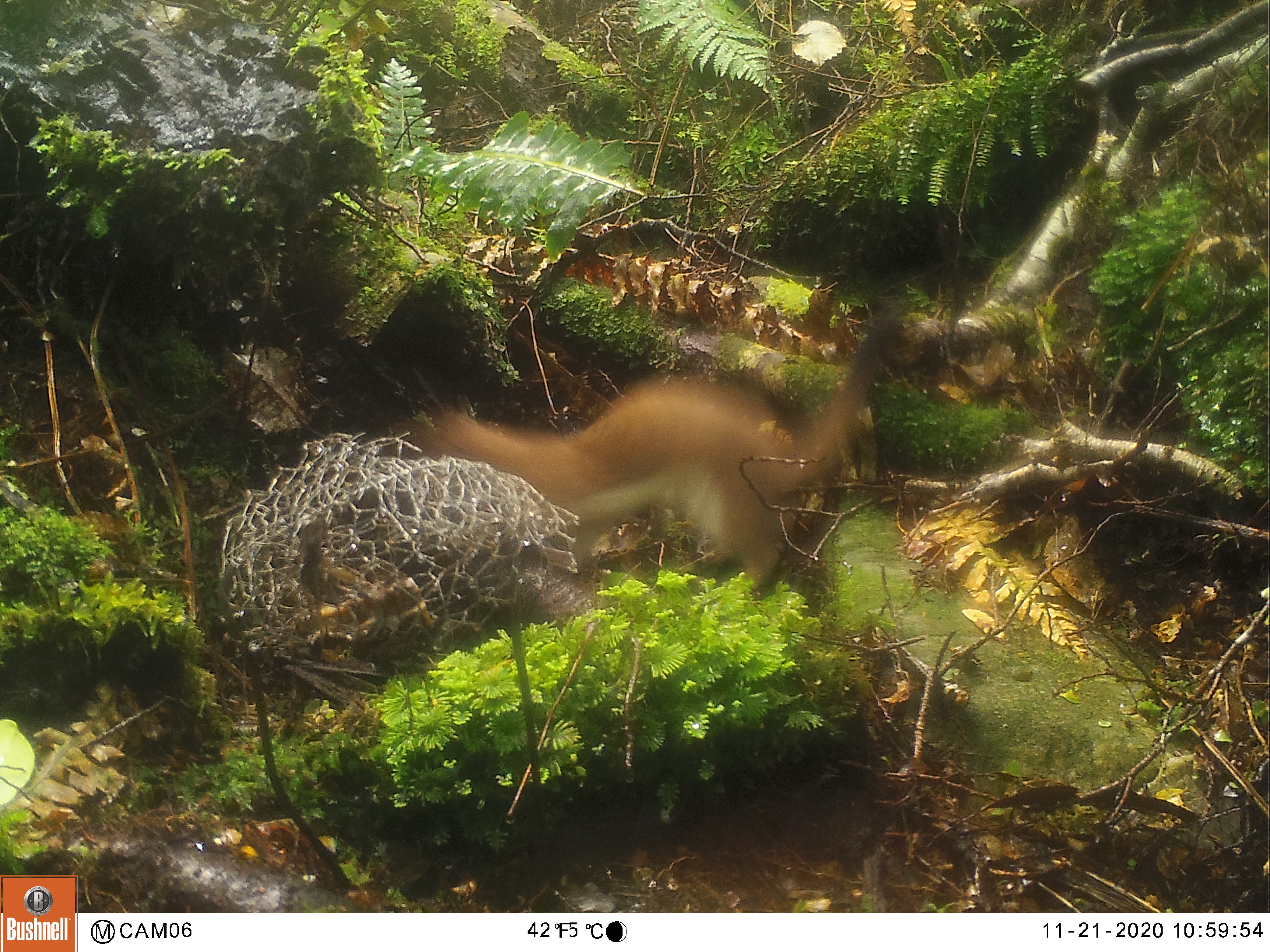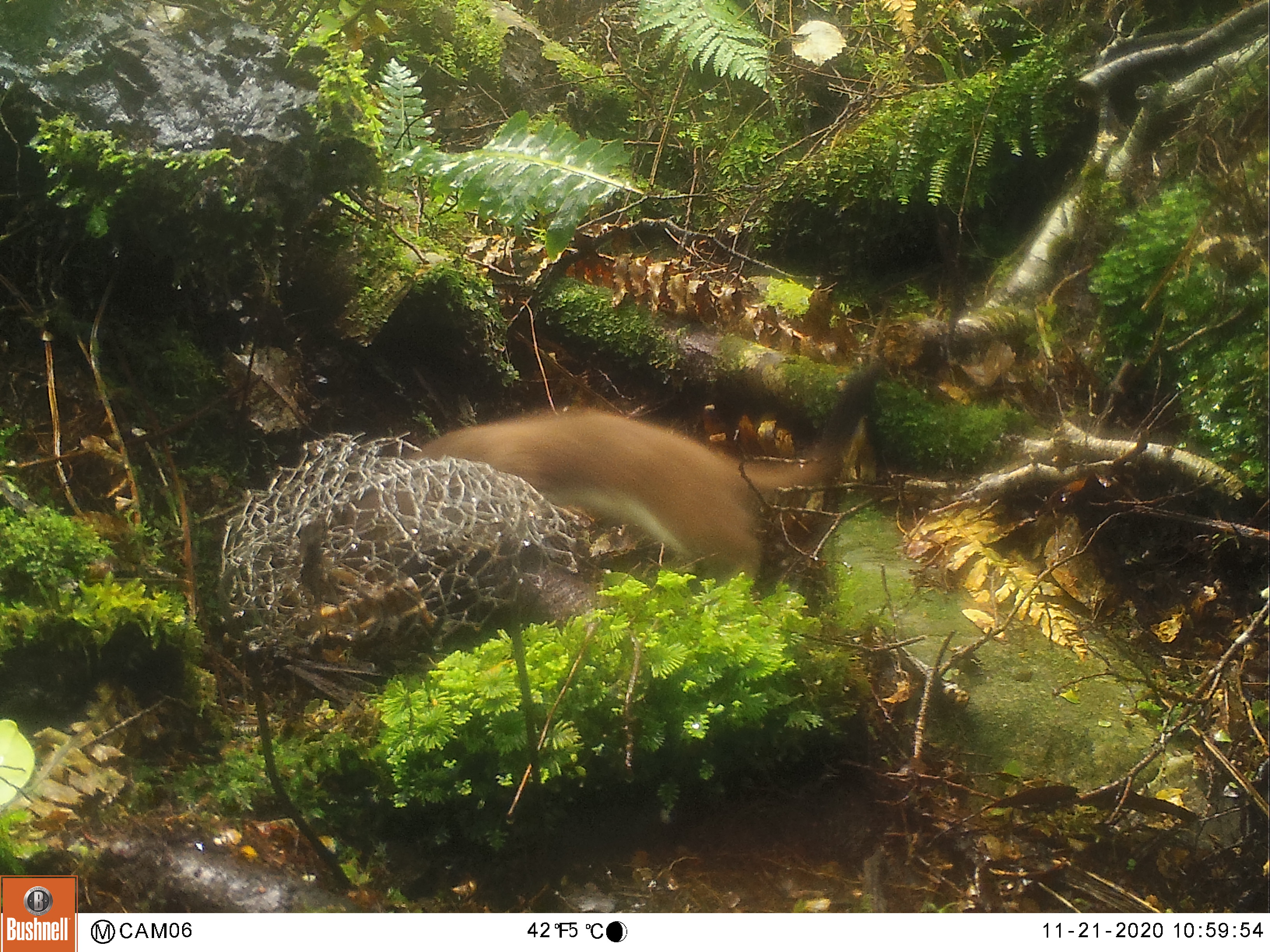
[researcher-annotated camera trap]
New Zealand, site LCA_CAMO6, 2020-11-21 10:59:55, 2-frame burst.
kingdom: Animalia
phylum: Chordata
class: Mammalia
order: Carnivora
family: Mustelidae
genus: Mustela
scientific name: Mustela erminea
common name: stoat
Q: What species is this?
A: Stoat (Mustela erminea).